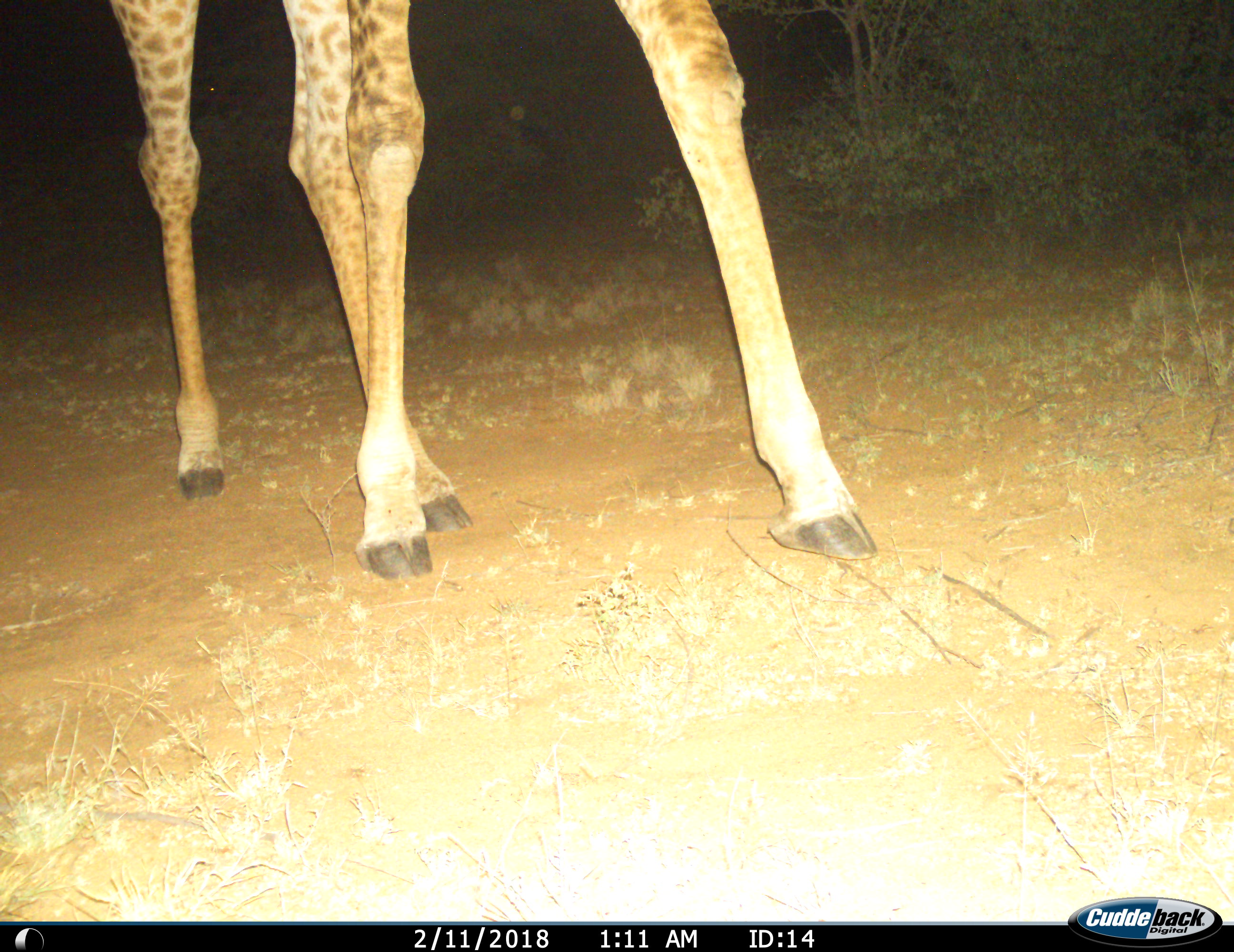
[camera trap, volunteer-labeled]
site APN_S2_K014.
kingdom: Animalia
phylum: Chordata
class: Mammalia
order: Artiodactyla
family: Giraffidae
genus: Giraffa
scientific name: Giraffa camelopardalis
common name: giraffe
Giraffe (Giraffa camelopardalis), count 1. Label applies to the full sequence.